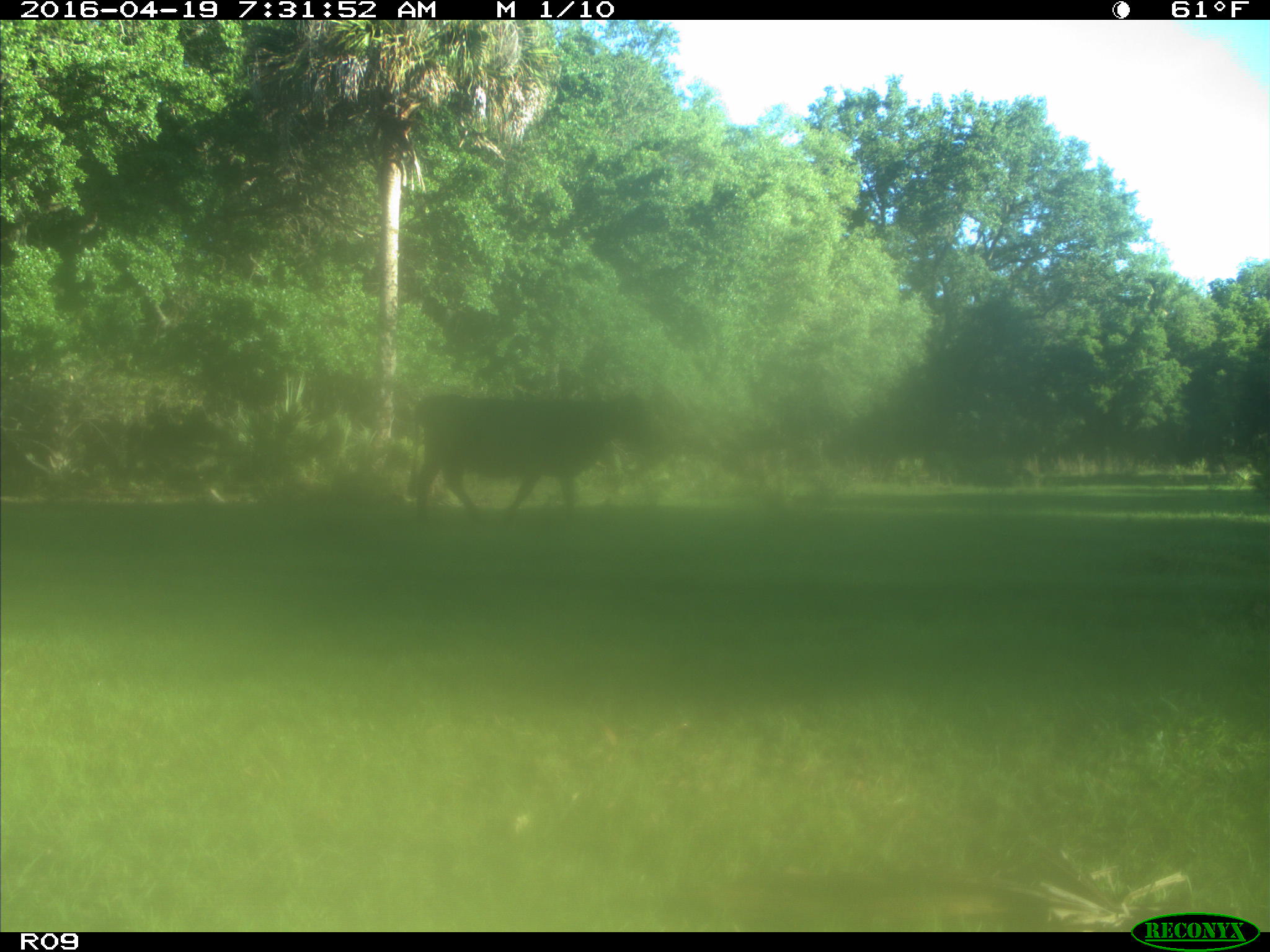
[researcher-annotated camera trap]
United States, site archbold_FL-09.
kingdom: Animalia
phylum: Chordata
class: Mammalia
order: Artiodactyla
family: Bovidae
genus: Bos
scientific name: Bos taurus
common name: domestic cow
Bos taurus (domestic cow).